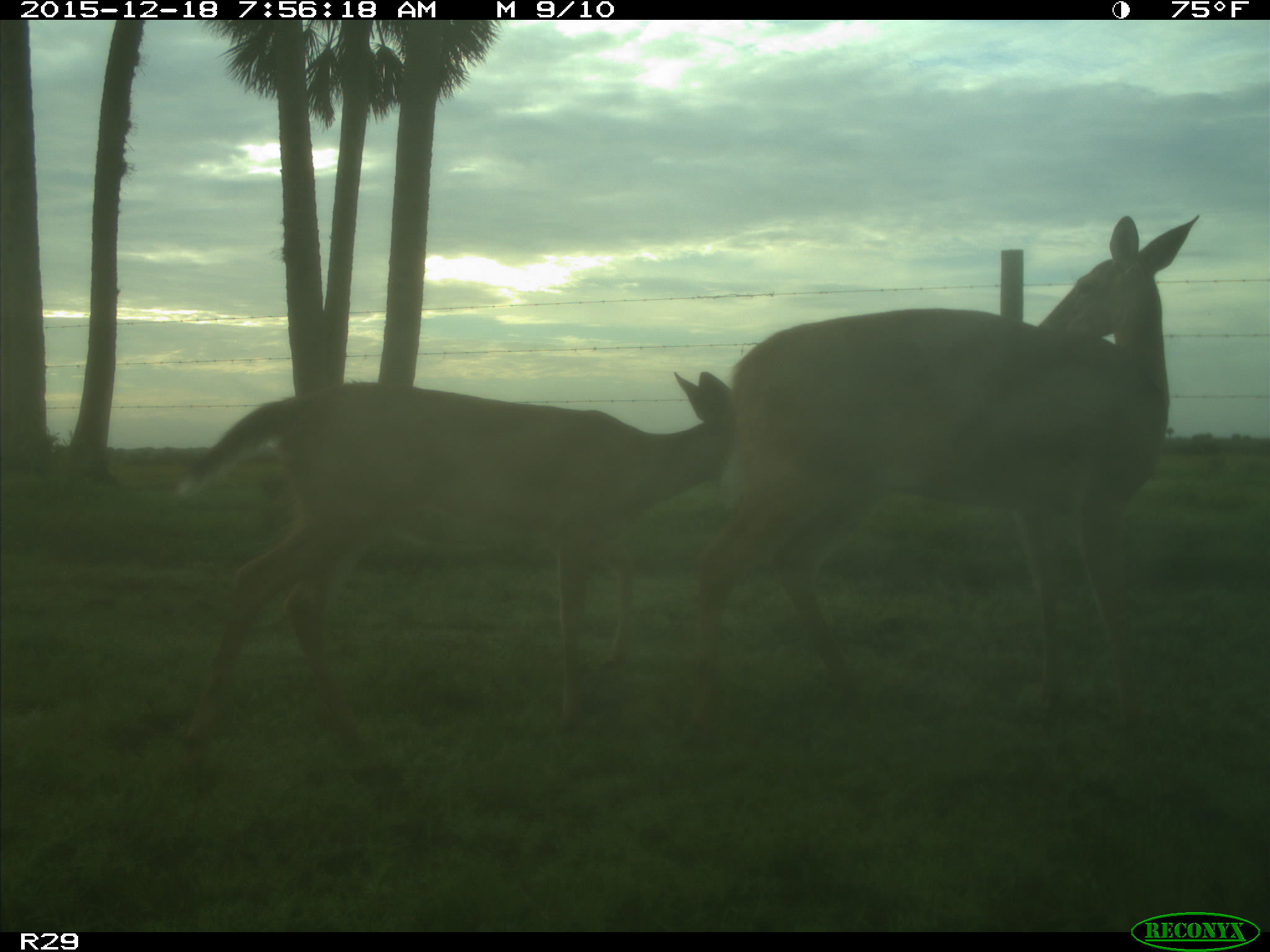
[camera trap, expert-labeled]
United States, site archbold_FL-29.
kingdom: Animalia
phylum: Chordata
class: Mammalia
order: Artiodactyla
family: Cervidae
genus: Odocoileus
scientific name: Odocoileus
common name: deer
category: unidentified deer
Unidentified deer (deer) (Odocoileus).